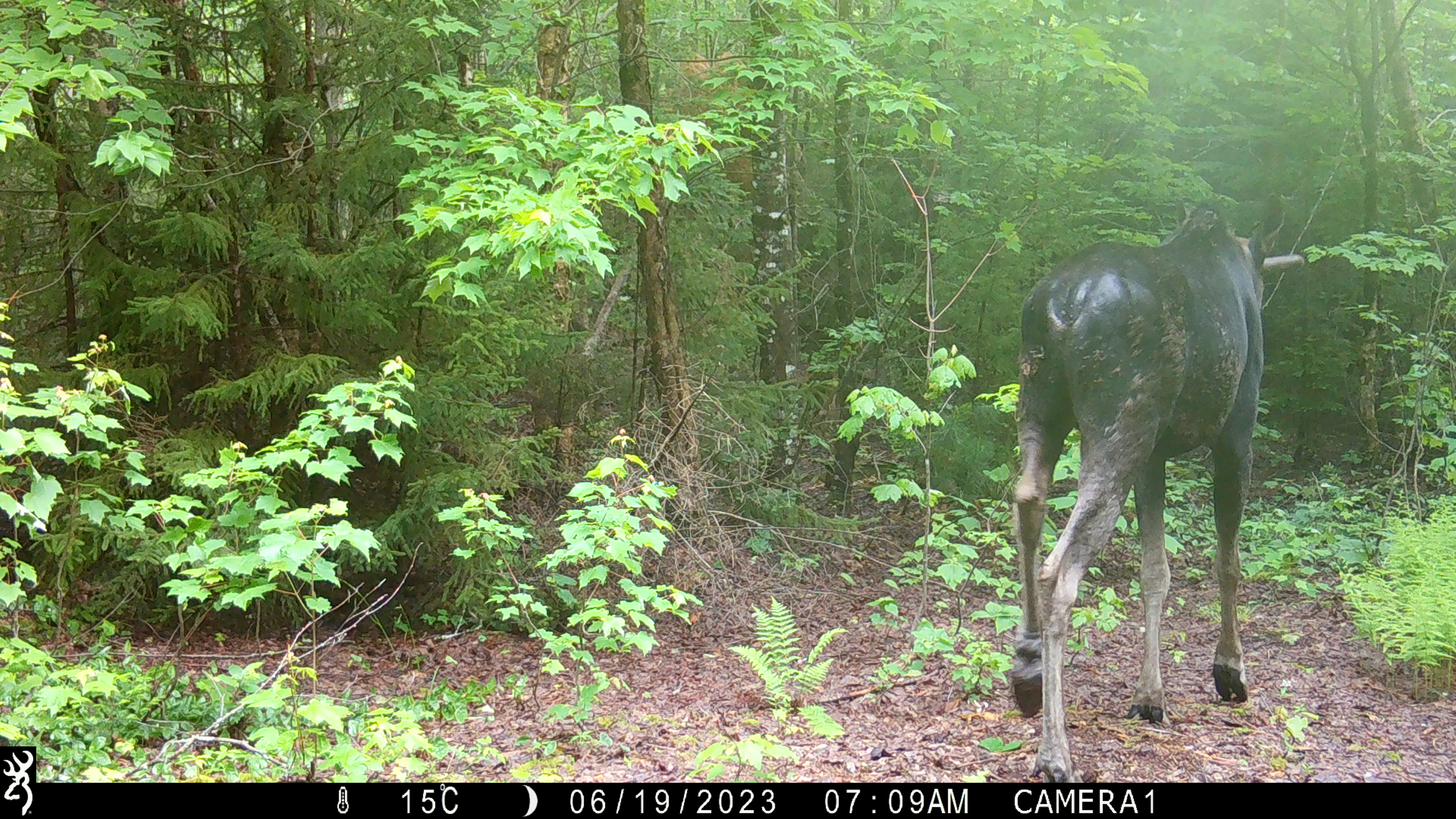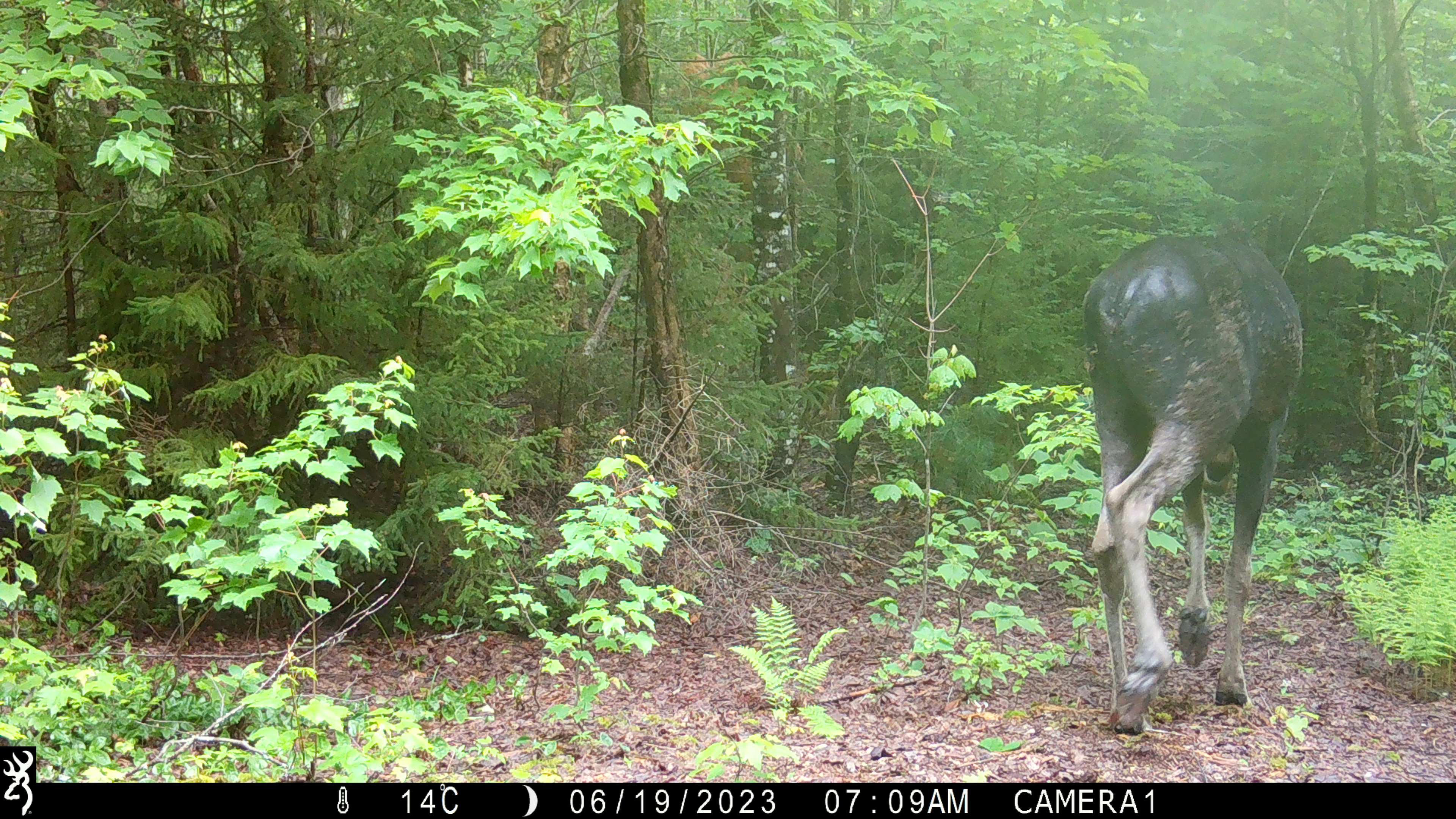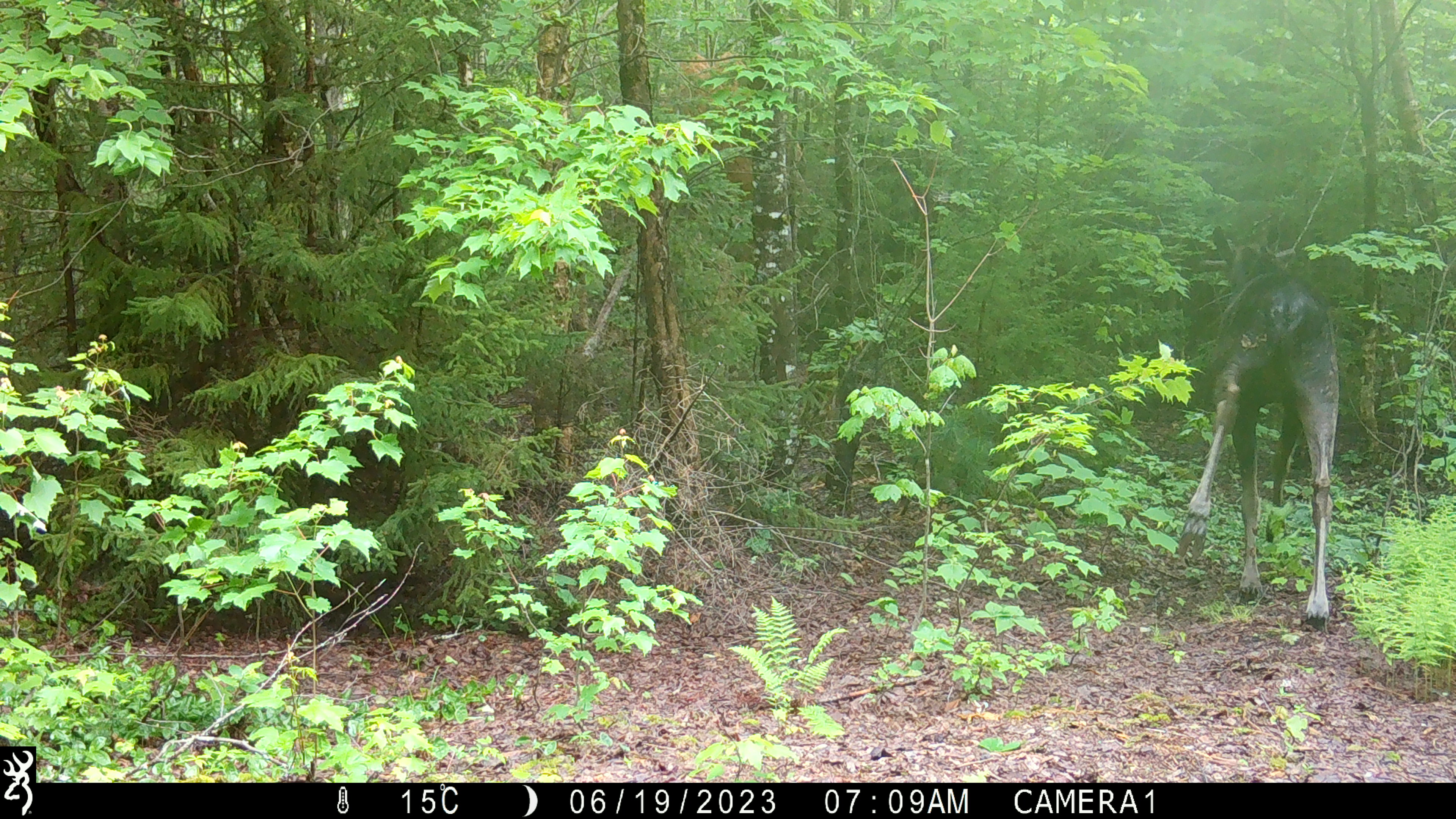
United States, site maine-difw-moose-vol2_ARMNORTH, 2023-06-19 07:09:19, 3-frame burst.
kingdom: Animalia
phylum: Chordata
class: Mammalia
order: Artiodactyla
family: Cervidae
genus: Alces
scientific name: Alces alces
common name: moose